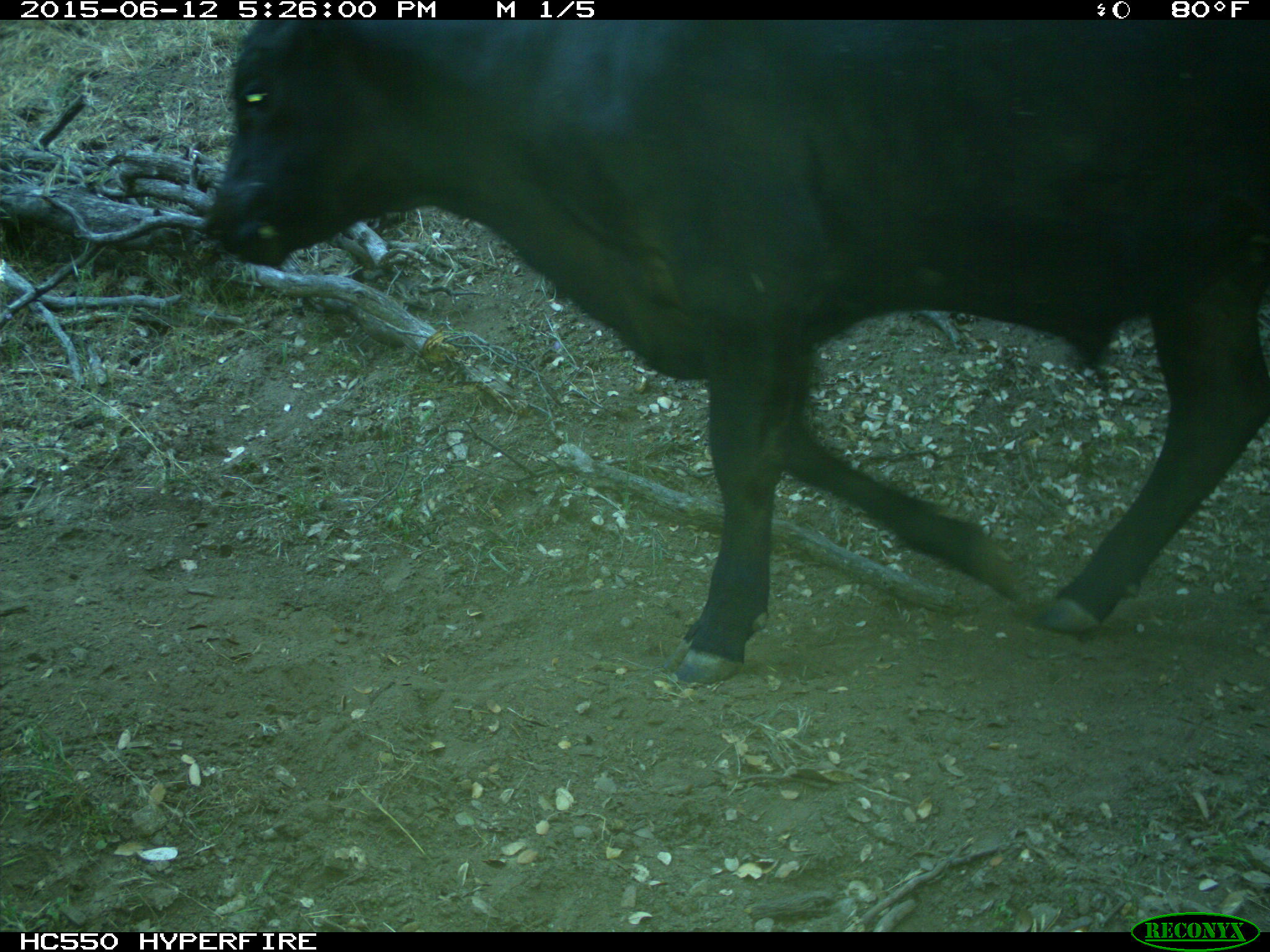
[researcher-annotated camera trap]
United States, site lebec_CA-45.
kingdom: Animalia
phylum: Chordata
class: Mammalia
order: Artiodactyla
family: Bovidae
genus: Bos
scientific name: Bos taurus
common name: domestic cow